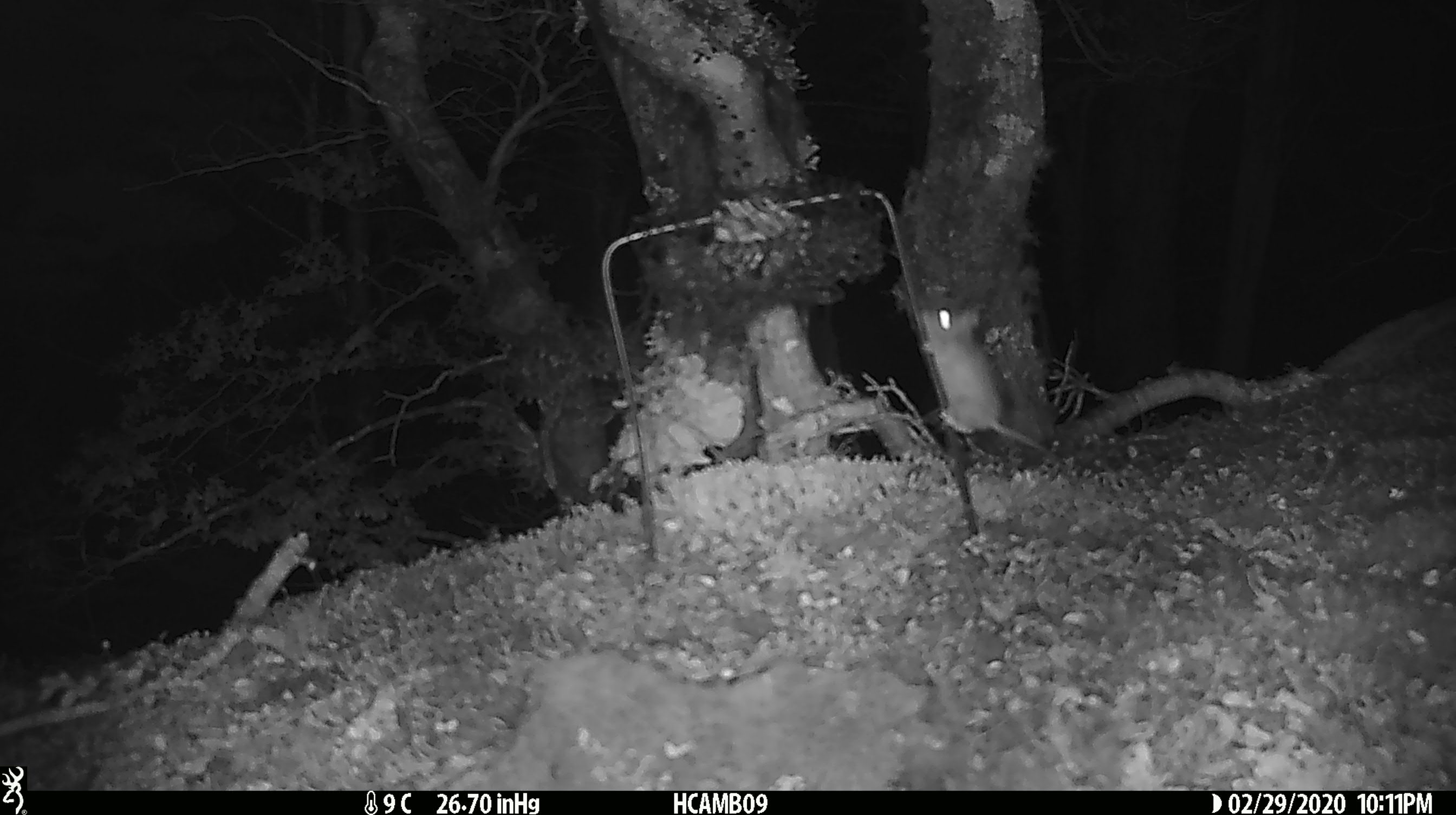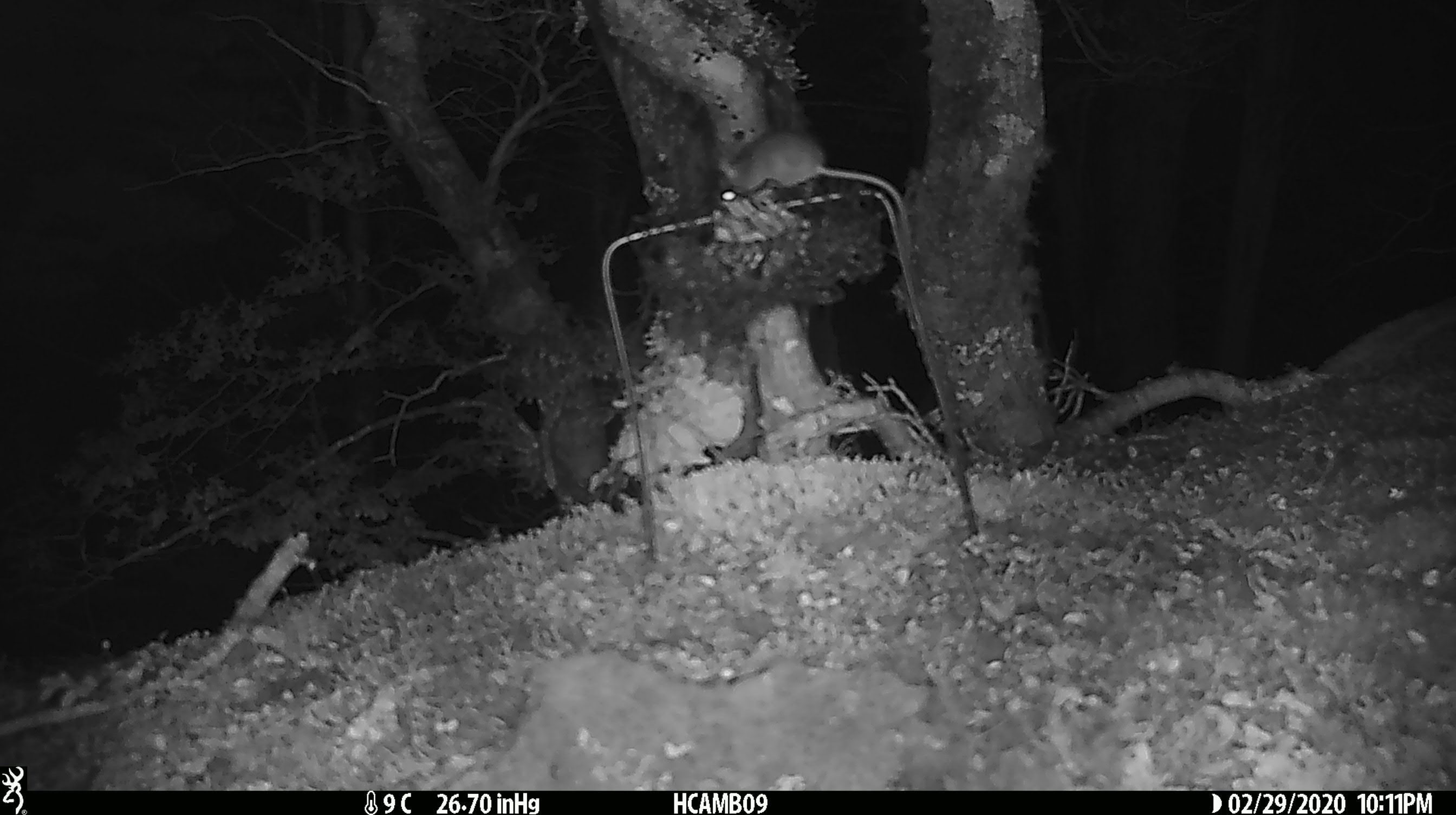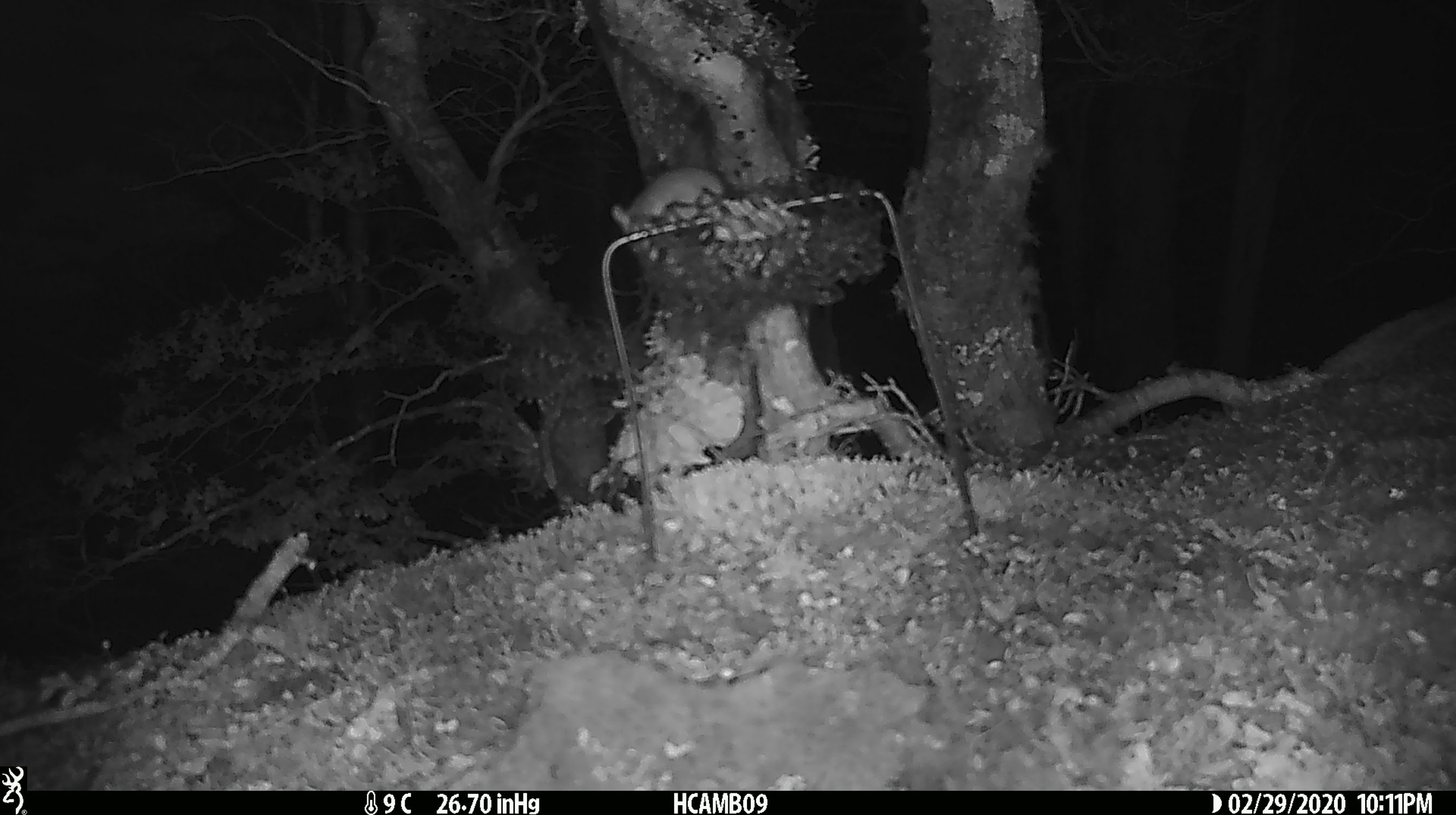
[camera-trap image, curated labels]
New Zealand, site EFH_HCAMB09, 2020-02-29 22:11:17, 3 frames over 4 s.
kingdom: Animalia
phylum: Chordata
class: Mammalia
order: Rodentia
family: Muridae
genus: Mus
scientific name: Mus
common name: mouse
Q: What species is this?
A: Mouse (Mus).